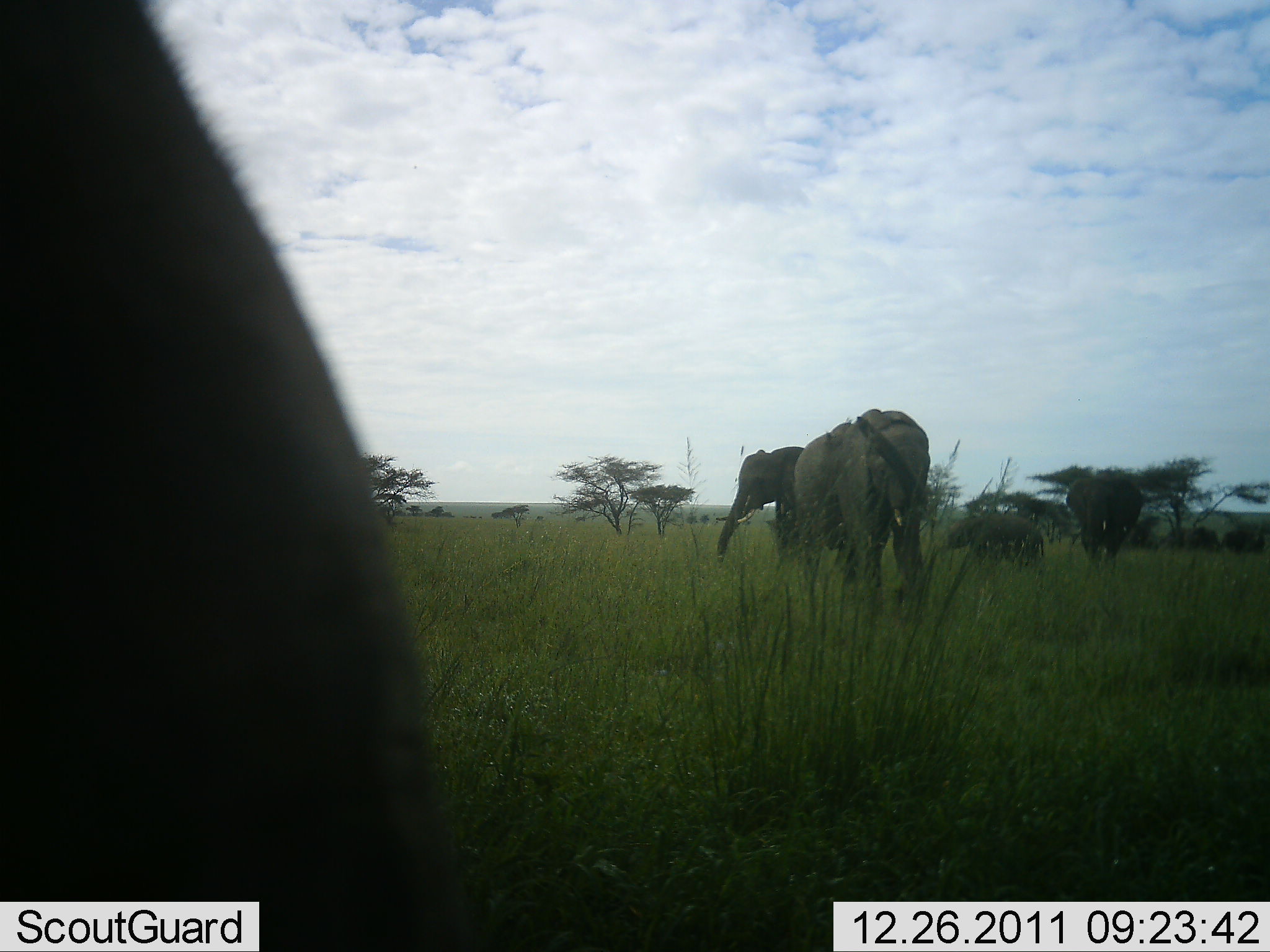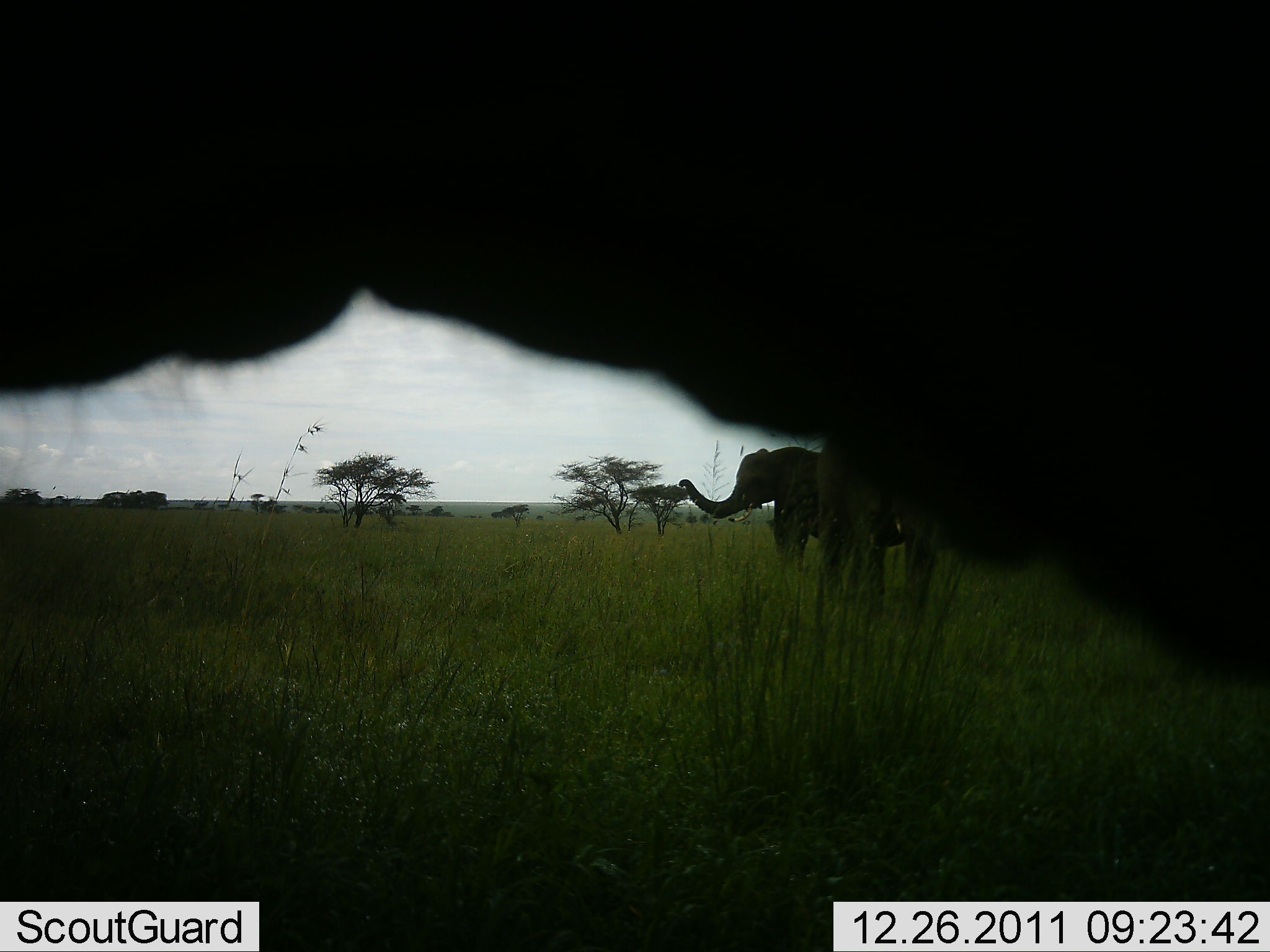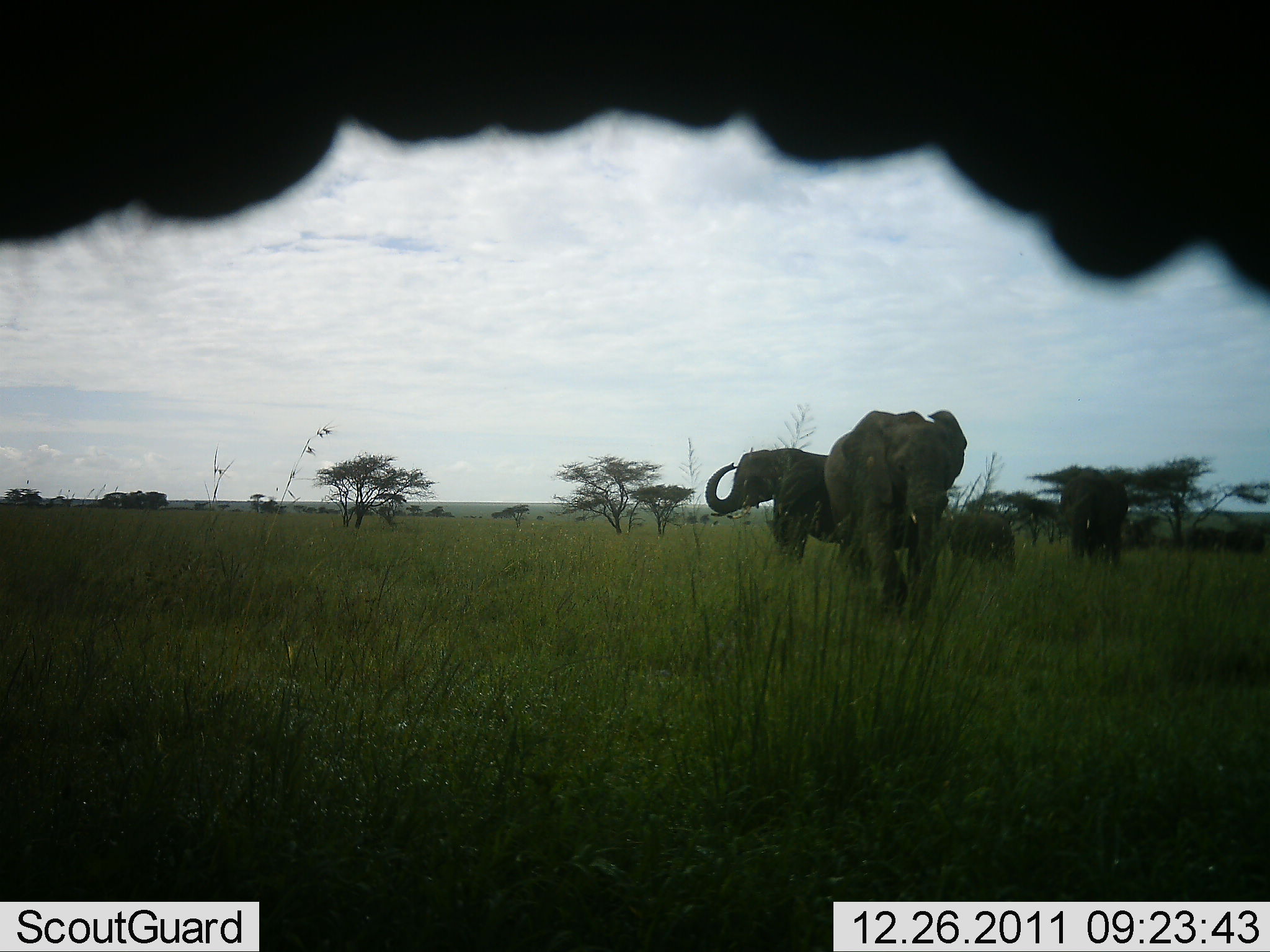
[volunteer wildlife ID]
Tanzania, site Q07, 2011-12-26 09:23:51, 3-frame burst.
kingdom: Animalia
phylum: Chordata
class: Mammalia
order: Proboscidea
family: Elephantidae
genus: Loxodonta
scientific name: Loxodonta africana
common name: african bush elephant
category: elephant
Elephant (african bush elephant) (Loxodonta africana), count 5. Behavior (volunteer vote fractions): standing 50%, resting 6%, moving 56%, interacting 12%. Young present (vote fraction): 56%. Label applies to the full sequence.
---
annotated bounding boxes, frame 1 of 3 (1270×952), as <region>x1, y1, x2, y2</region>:
animal: <region>1, 1, 477, 952</region>; <region>791, 408, 934, 599</region>; <region>714, 444, 804, 566</region>; <region>1064, 475, 1144, 564</region>; <region>943, 513, 1046, 570</region>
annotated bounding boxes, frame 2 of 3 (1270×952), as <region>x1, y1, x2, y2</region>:
animal: <region>0, 0, 1269, 691</region>; <region>815, 435, 940, 617</region>; <region>678, 445, 818, 576</region>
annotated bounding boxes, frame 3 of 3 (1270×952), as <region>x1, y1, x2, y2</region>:
animal: <region>0, 0, 1269, 311</region>; <region>821, 407, 969, 627</region>; <region>700, 442, 838, 563</region>; <region>1059, 475, 1129, 569</region>; <region>947, 510, 1017, 575</region>